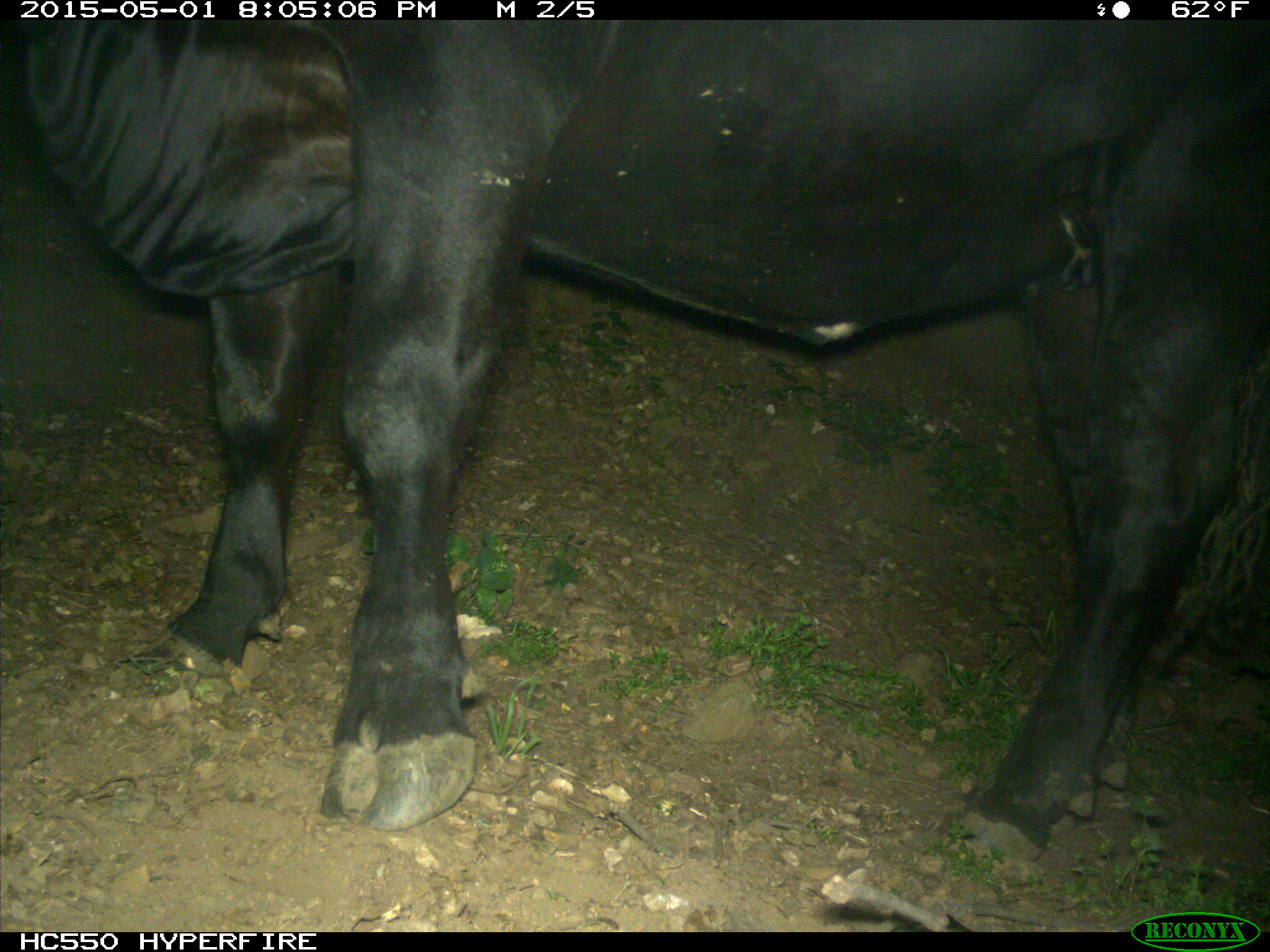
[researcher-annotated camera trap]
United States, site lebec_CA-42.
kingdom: Animalia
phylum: Chordata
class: Mammalia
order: Artiodactyla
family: Bovidae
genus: Bos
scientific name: Bos taurus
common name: domestic cow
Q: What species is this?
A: Bos taurus (domestic cow).